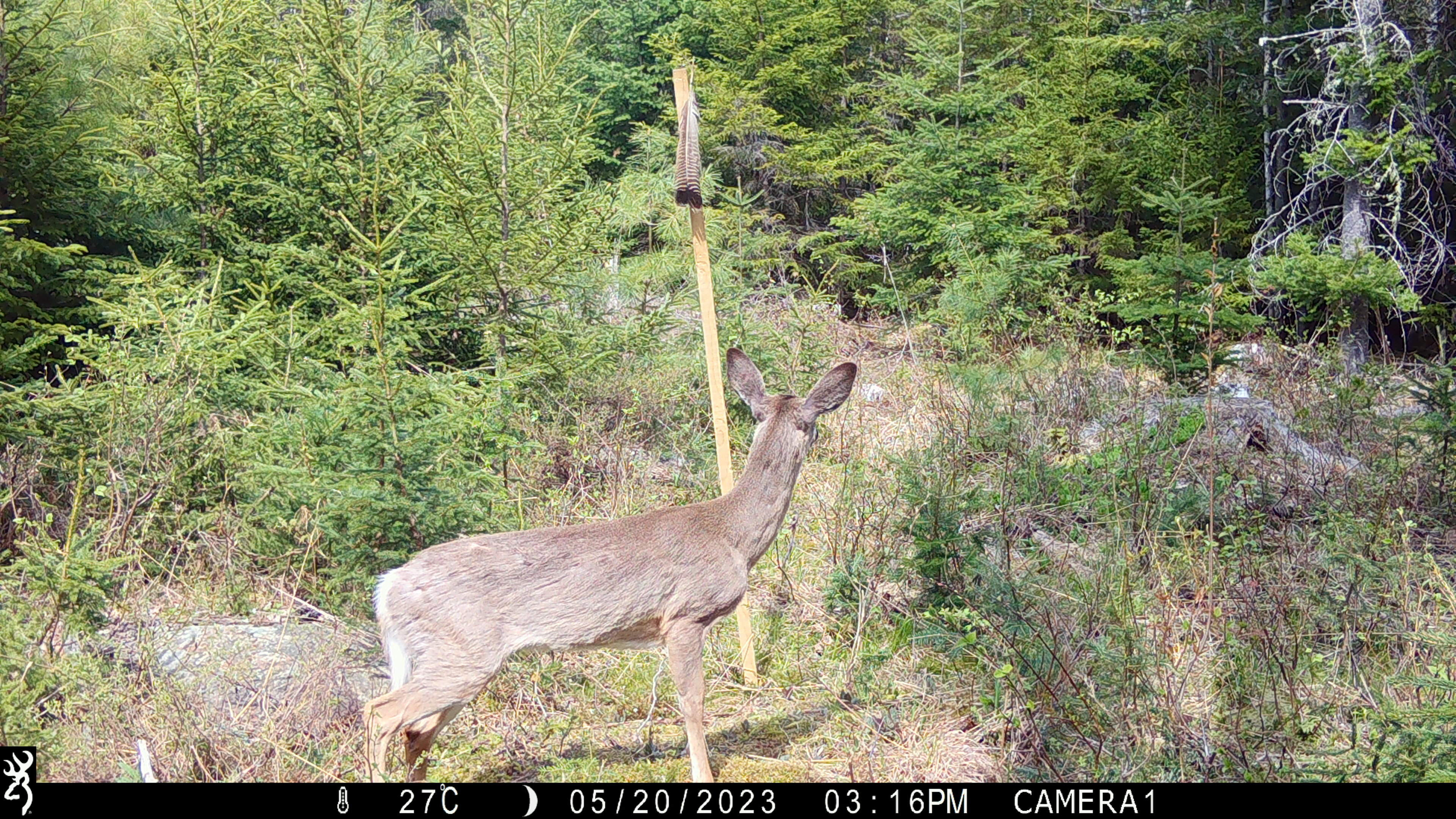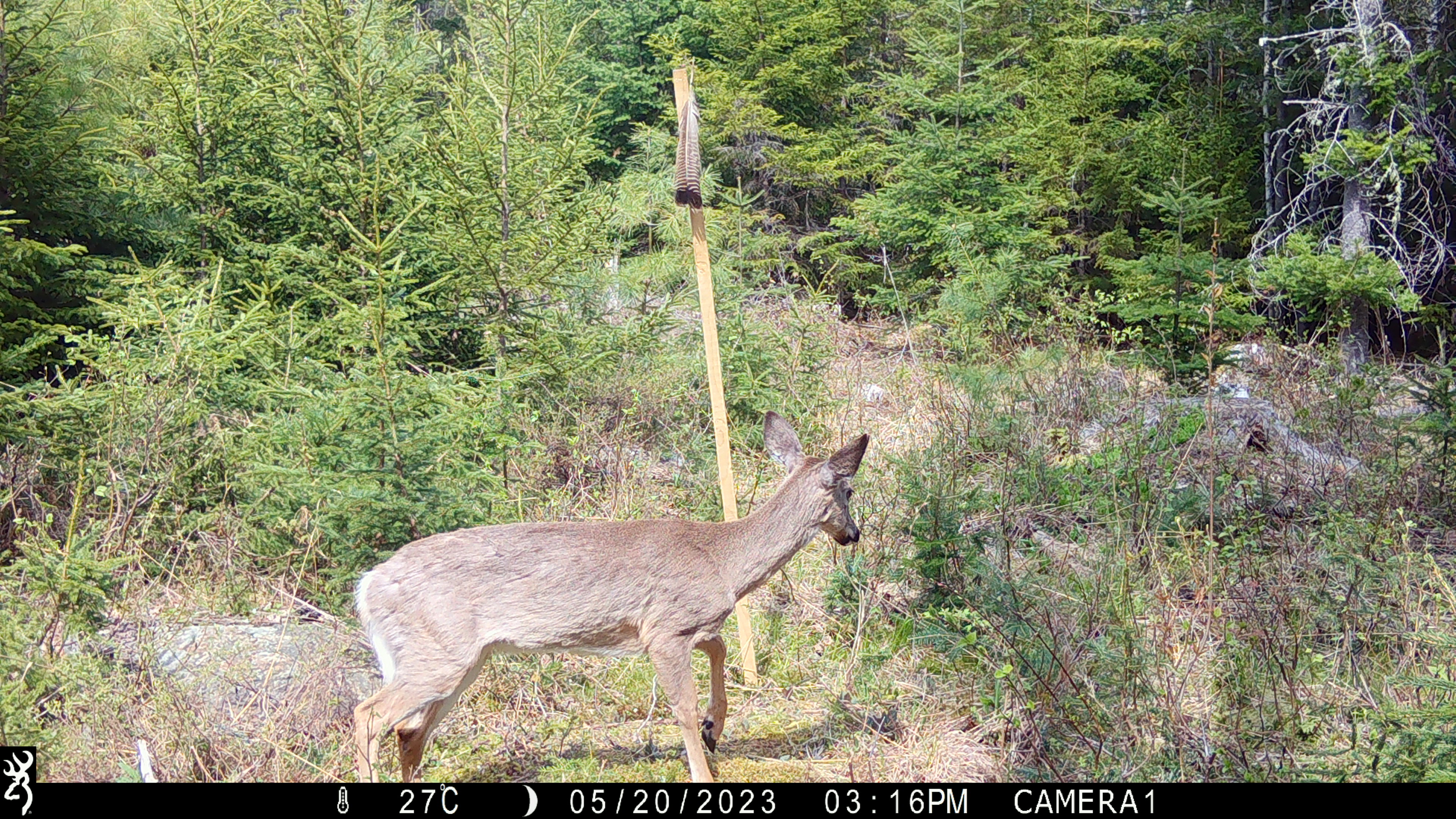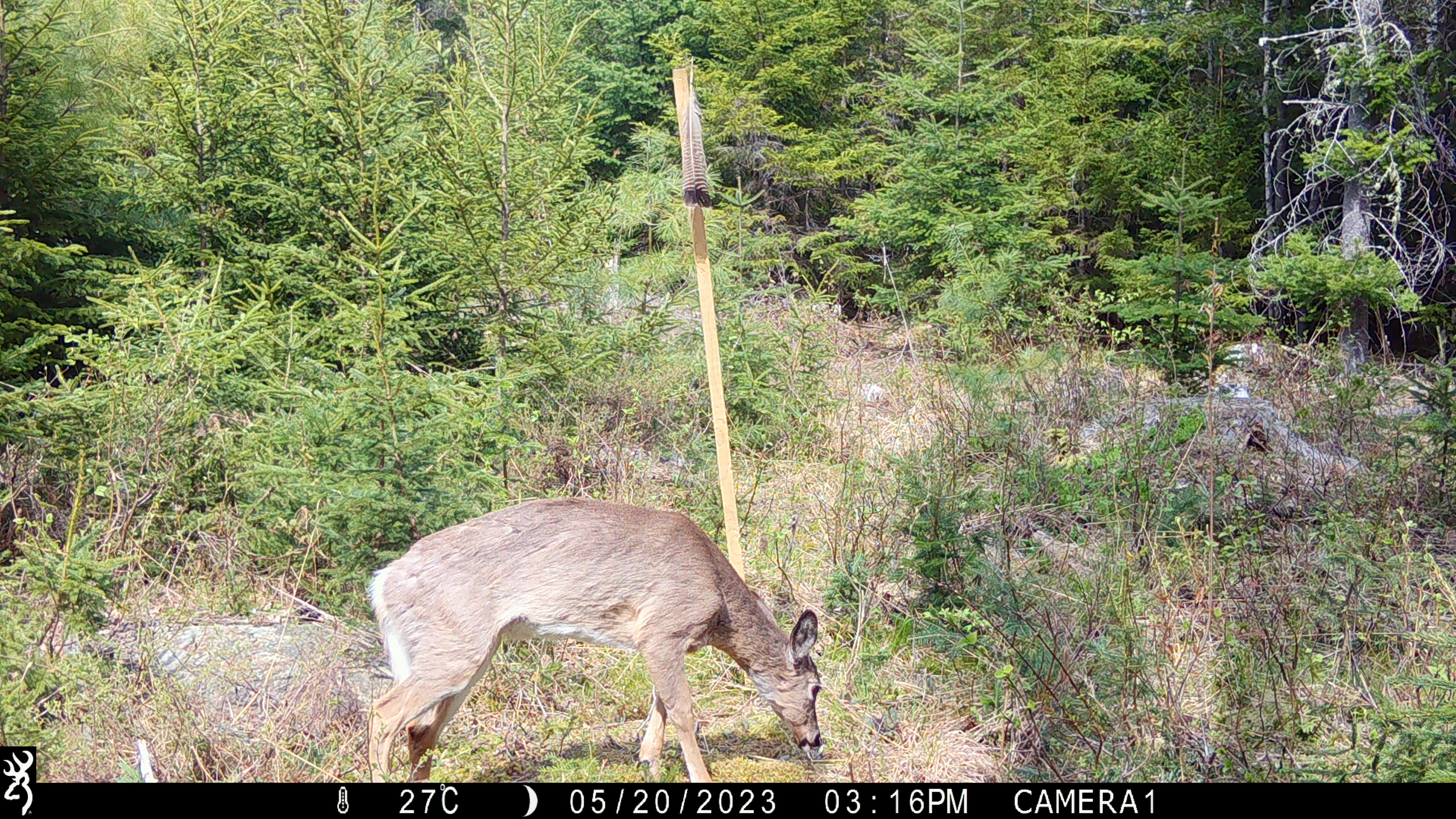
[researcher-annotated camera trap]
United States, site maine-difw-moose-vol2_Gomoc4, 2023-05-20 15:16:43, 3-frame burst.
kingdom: Animalia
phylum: Chordata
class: Mammalia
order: Artiodactyla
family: Cervidae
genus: Odocoileus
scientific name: Odocoileus virginianus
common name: white-tailed deer